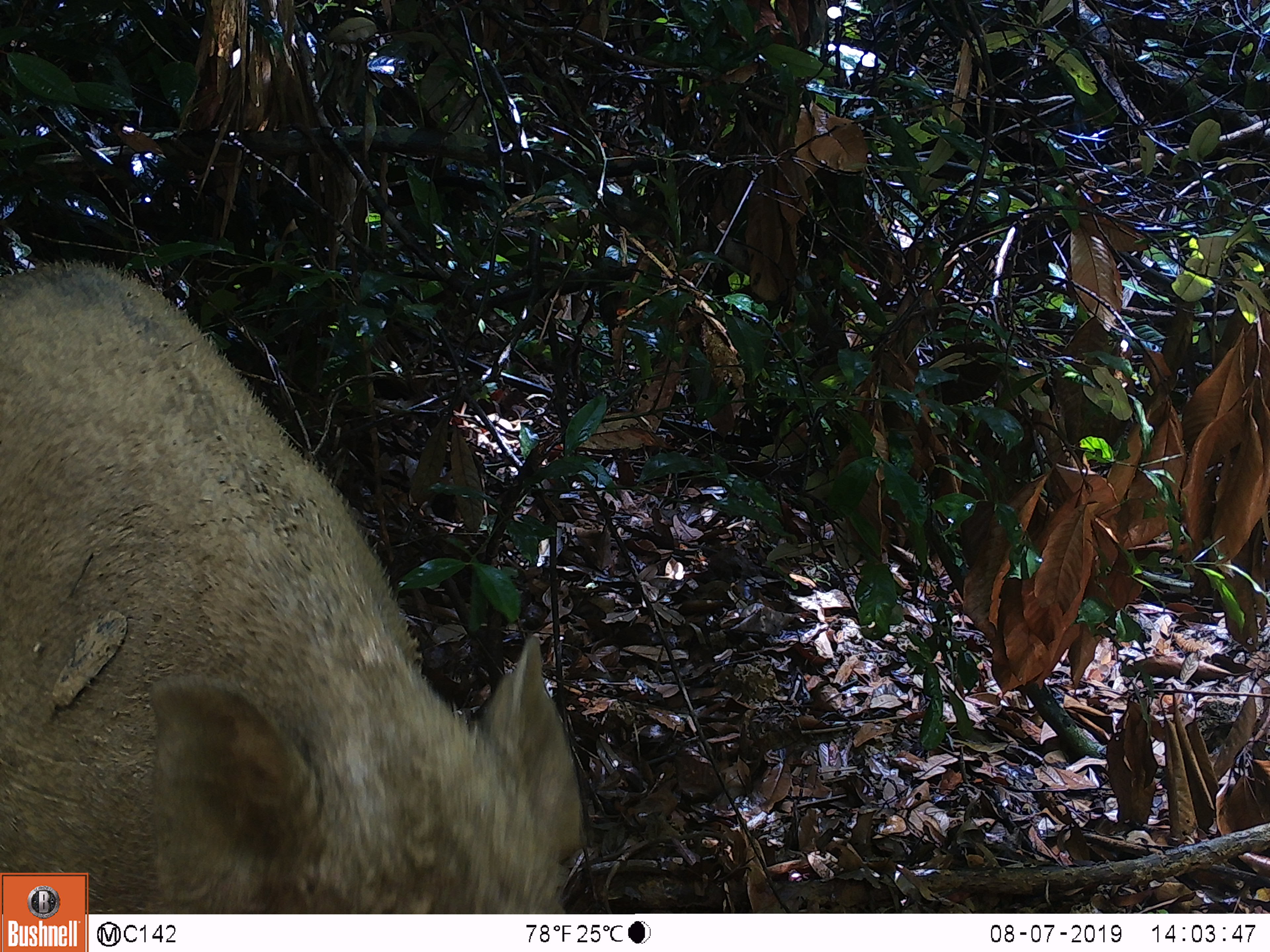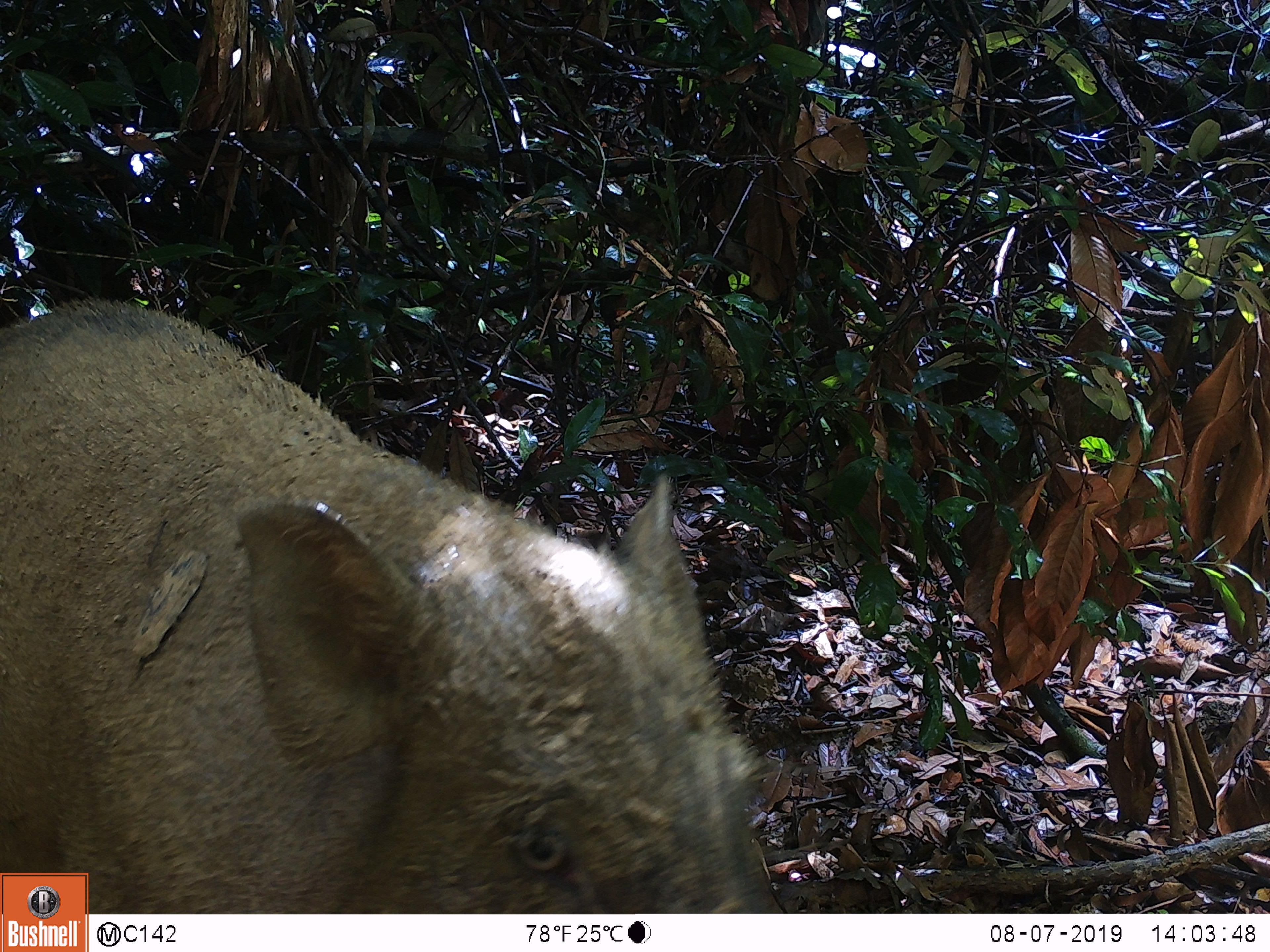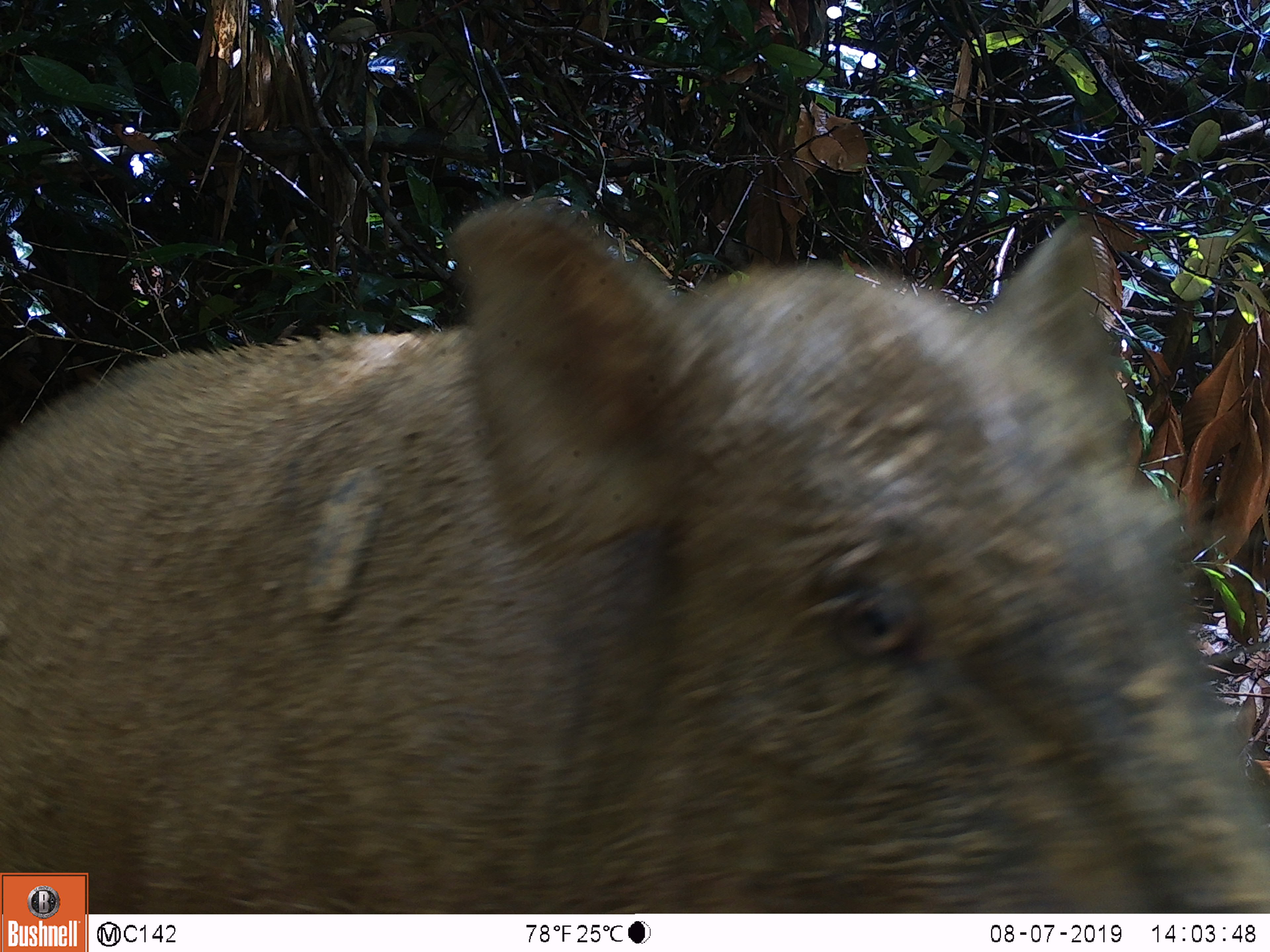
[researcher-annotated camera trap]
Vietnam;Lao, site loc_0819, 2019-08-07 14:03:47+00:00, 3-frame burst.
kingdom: Animalia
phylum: Chordata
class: Mammalia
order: Artiodactyla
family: Suidae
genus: Sus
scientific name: Sus scrofa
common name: eurasian wild pig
Eurasian wild pig (Sus scrofa). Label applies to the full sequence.